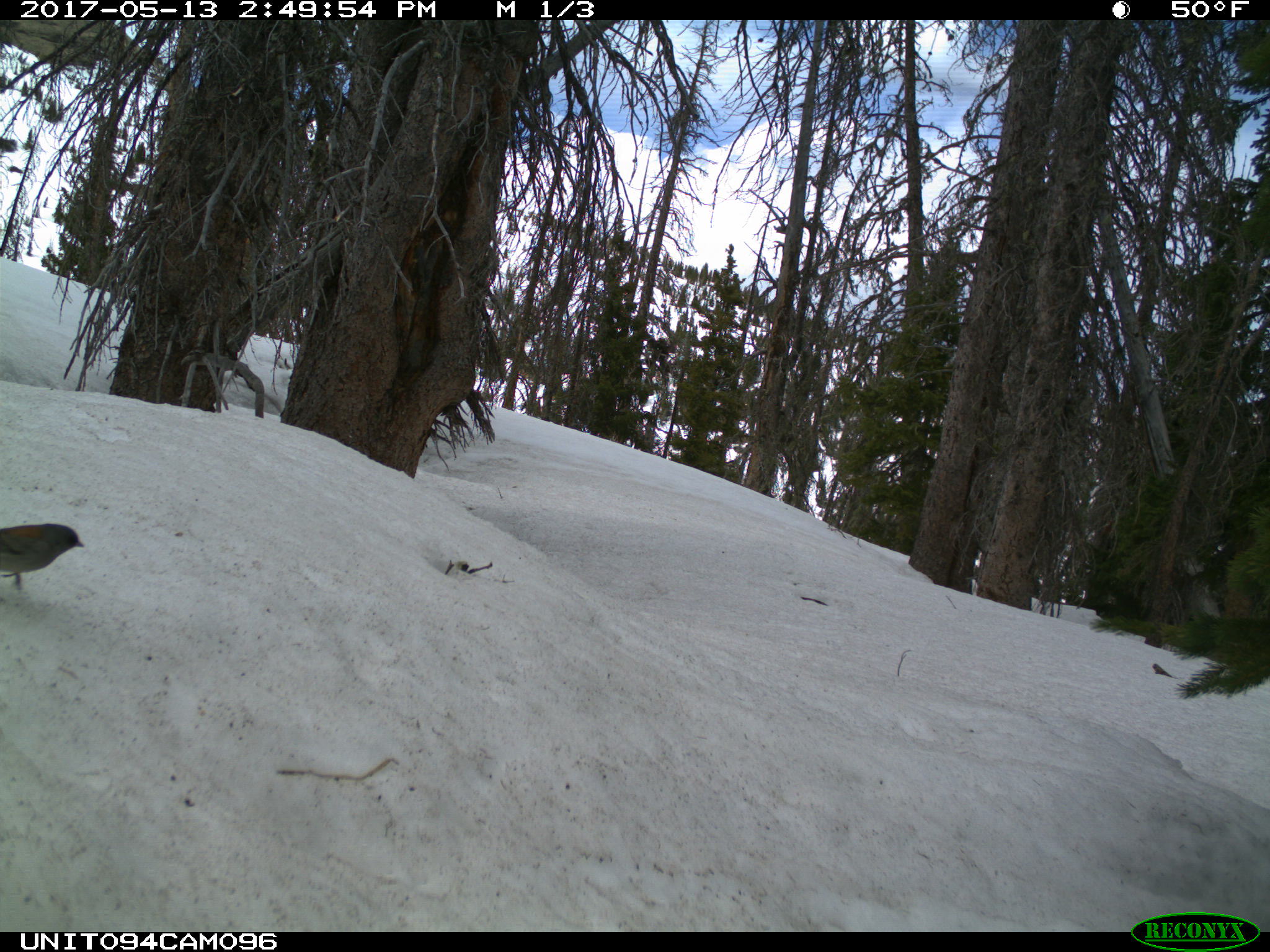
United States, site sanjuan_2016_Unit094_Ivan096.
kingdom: Animalia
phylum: Chordata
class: Aves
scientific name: Aves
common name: birds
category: unidentified bird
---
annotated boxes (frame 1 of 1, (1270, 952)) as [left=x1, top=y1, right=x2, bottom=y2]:
animal: [left=0, top=522, right=88, bottom=591]